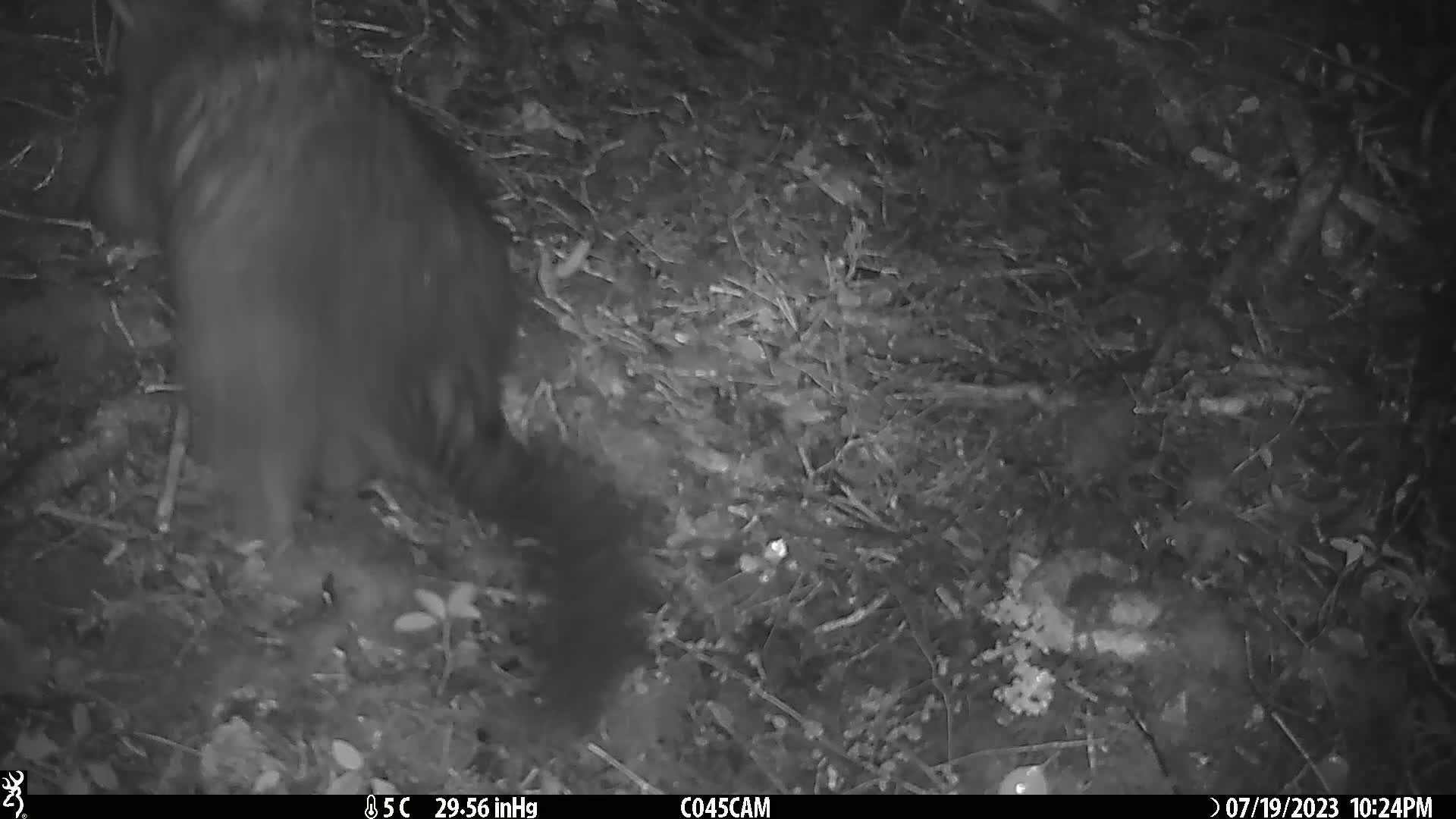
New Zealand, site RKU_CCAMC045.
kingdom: Animalia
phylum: Chordata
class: Mammalia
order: Diprotodontia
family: Phalangeridae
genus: Trichosurus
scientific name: Trichosurus vulpecula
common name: common brushtail possum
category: possum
Possum (common brushtail possum) (Trichosurus vulpecula).